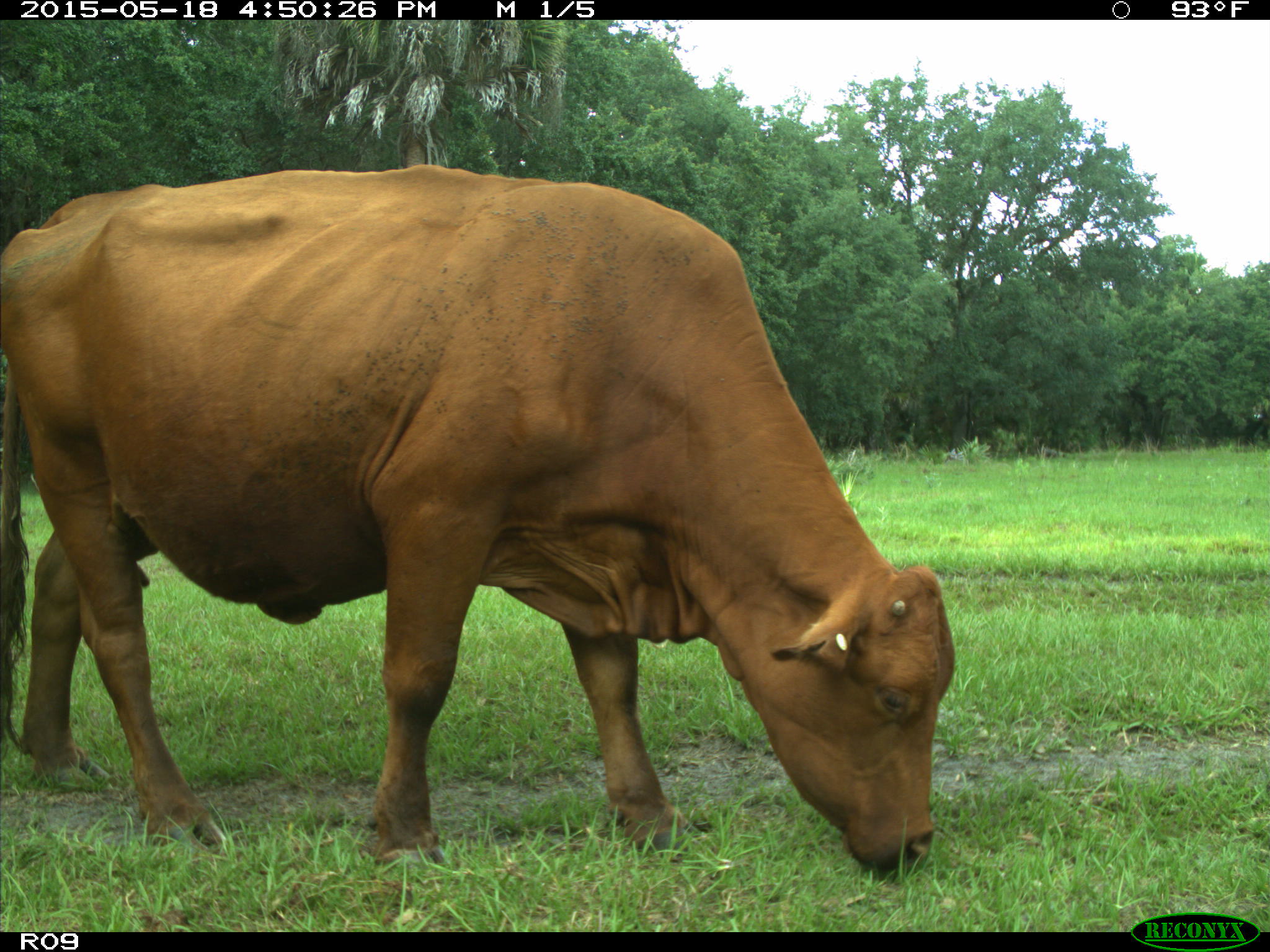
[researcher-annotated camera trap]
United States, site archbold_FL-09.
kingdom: Animalia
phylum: Chordata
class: Mammalia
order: Artiodactyla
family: Bovidae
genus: Bos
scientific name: Bos taurus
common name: domestic cow